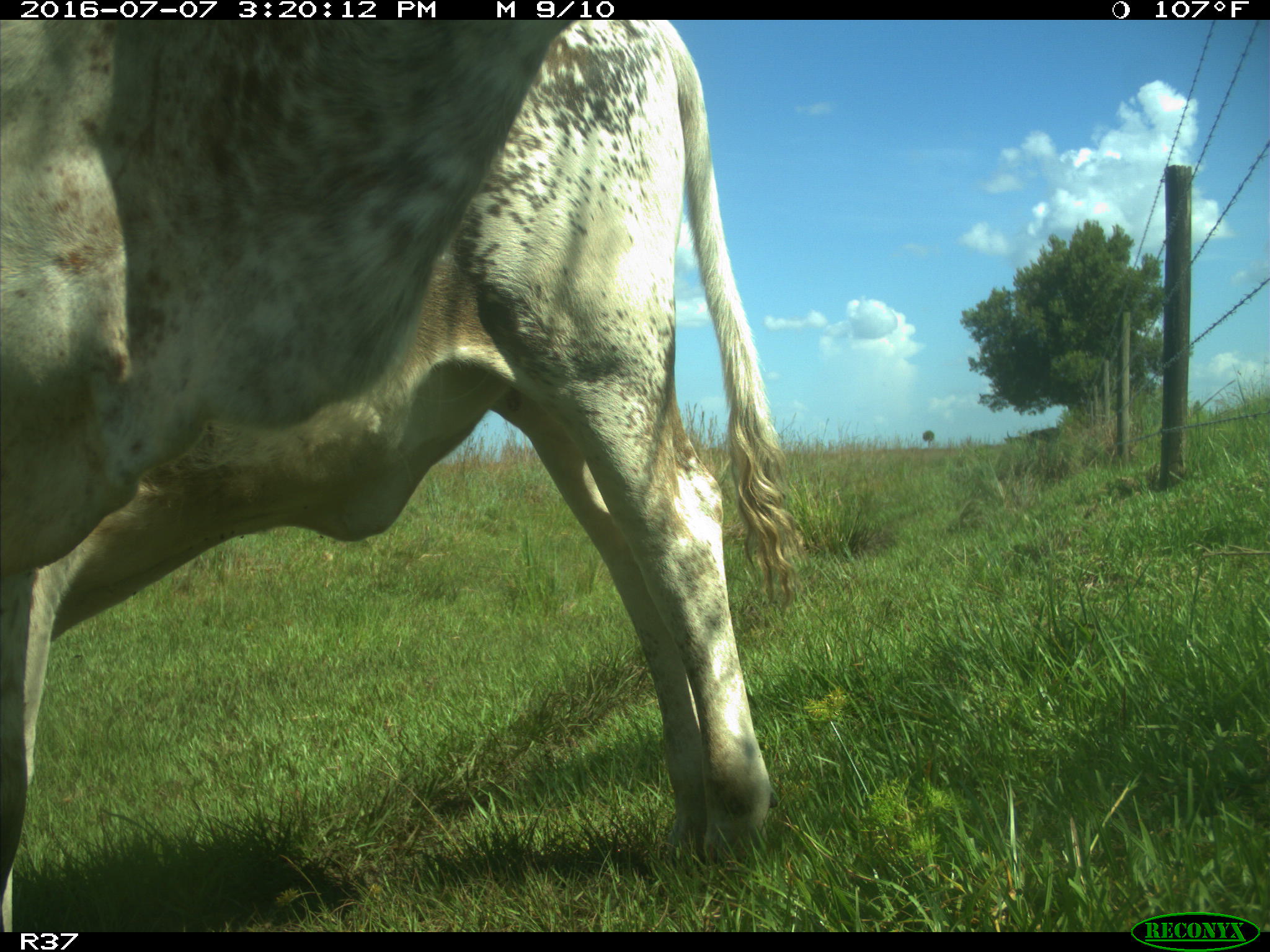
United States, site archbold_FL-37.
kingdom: Animalia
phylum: Chordata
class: Mammalia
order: Artiodactyla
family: Bovidae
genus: Bos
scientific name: Bos taurus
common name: domestic cow